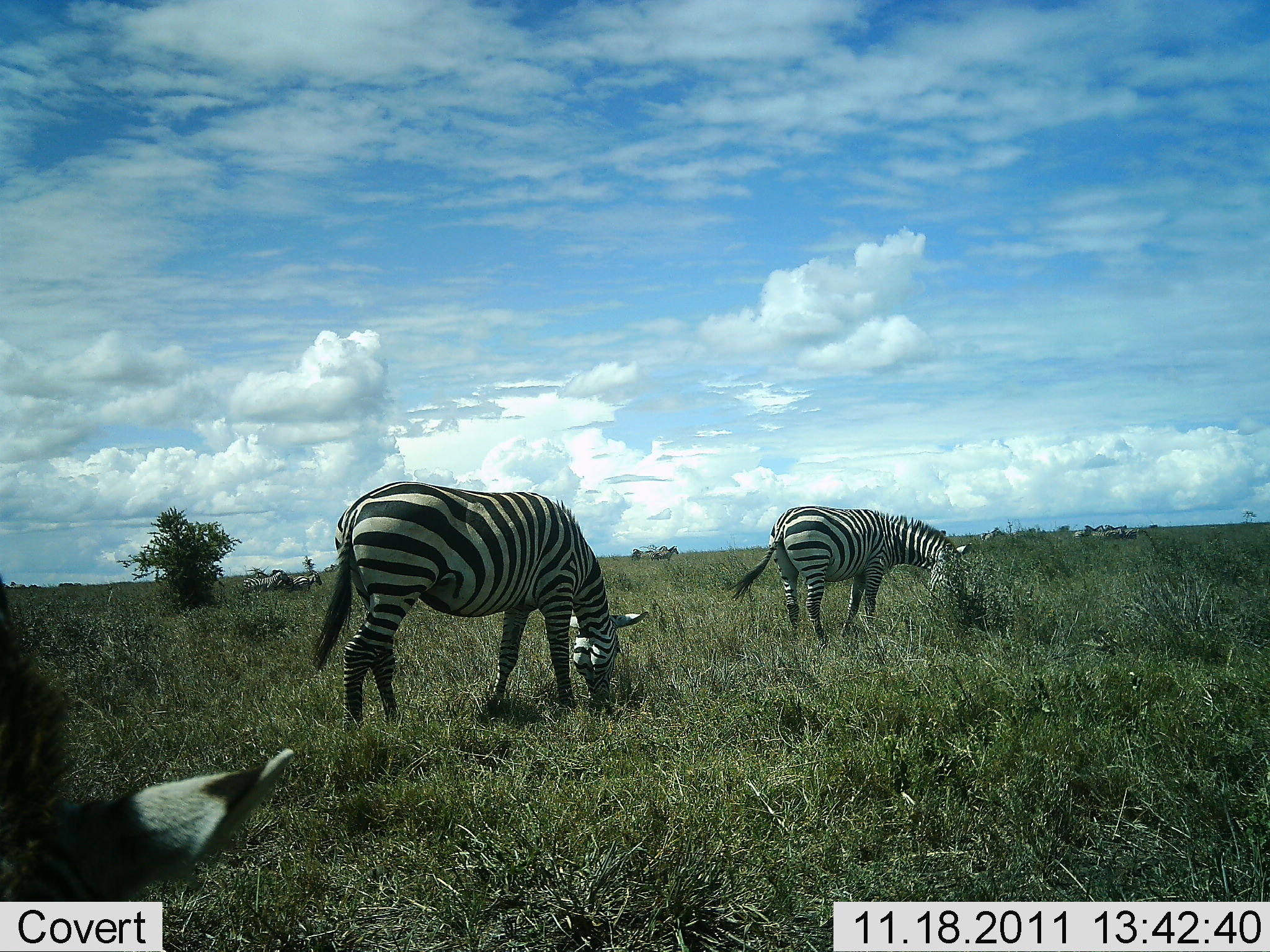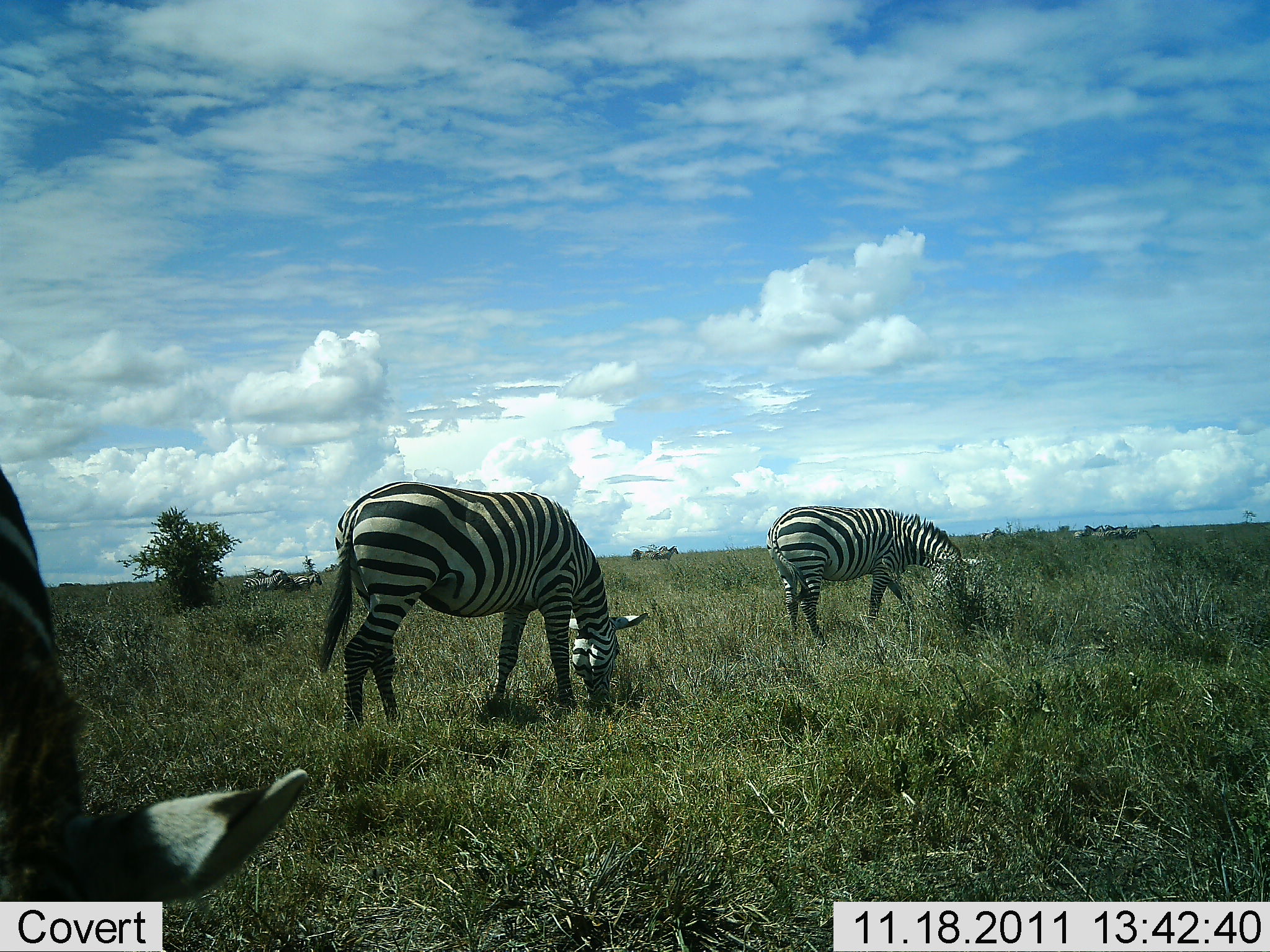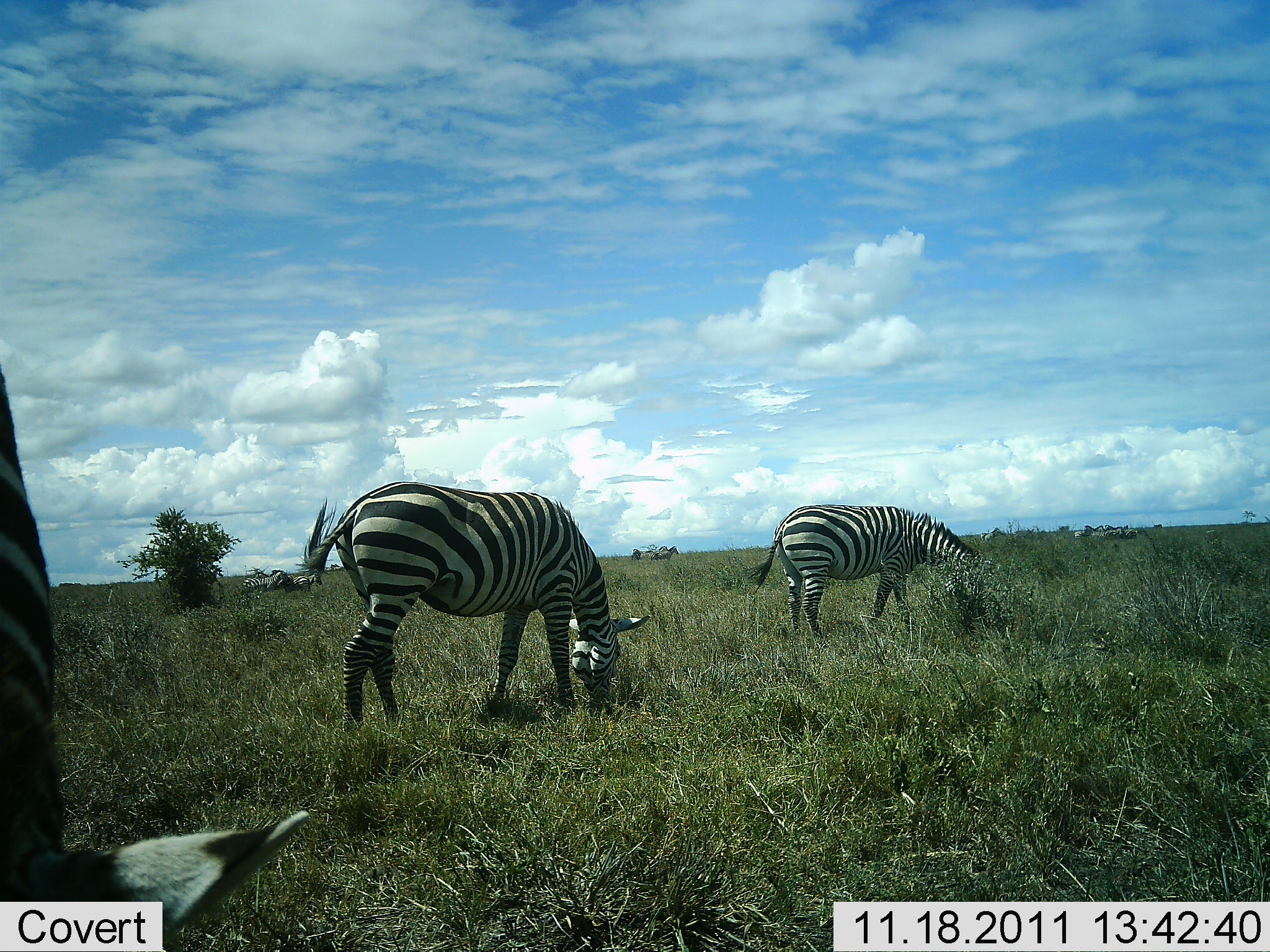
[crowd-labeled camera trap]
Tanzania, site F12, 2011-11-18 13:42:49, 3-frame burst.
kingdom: Animalia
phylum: Chordata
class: Mammalia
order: Perissodactyla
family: Equidae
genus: Equus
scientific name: Equus quagga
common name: plains zebra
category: zebra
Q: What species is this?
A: Zebra (plains zebra) (Equus quagga).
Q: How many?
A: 3.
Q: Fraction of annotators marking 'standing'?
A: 33%.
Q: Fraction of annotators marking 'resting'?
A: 0%.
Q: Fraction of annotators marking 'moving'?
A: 13%.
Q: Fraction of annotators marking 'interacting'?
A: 0%.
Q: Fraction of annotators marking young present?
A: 0%.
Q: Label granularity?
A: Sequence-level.